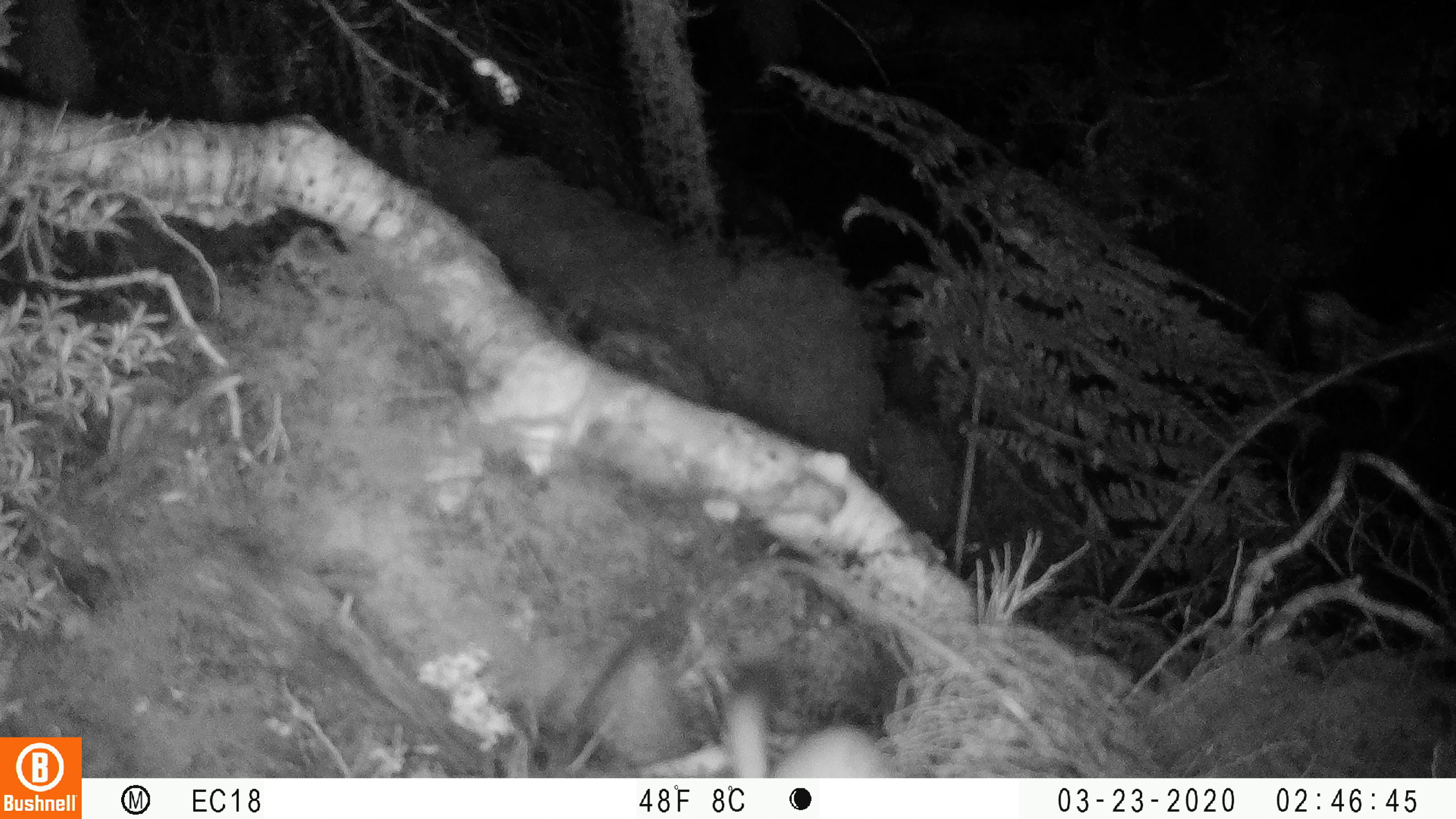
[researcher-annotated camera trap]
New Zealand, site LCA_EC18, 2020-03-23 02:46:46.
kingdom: Animalia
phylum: Chordata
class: Mammalia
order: Carnivora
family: Mustelidae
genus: Mustela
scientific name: Mustela erminea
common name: stoat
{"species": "stoat (Mustela erminea)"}